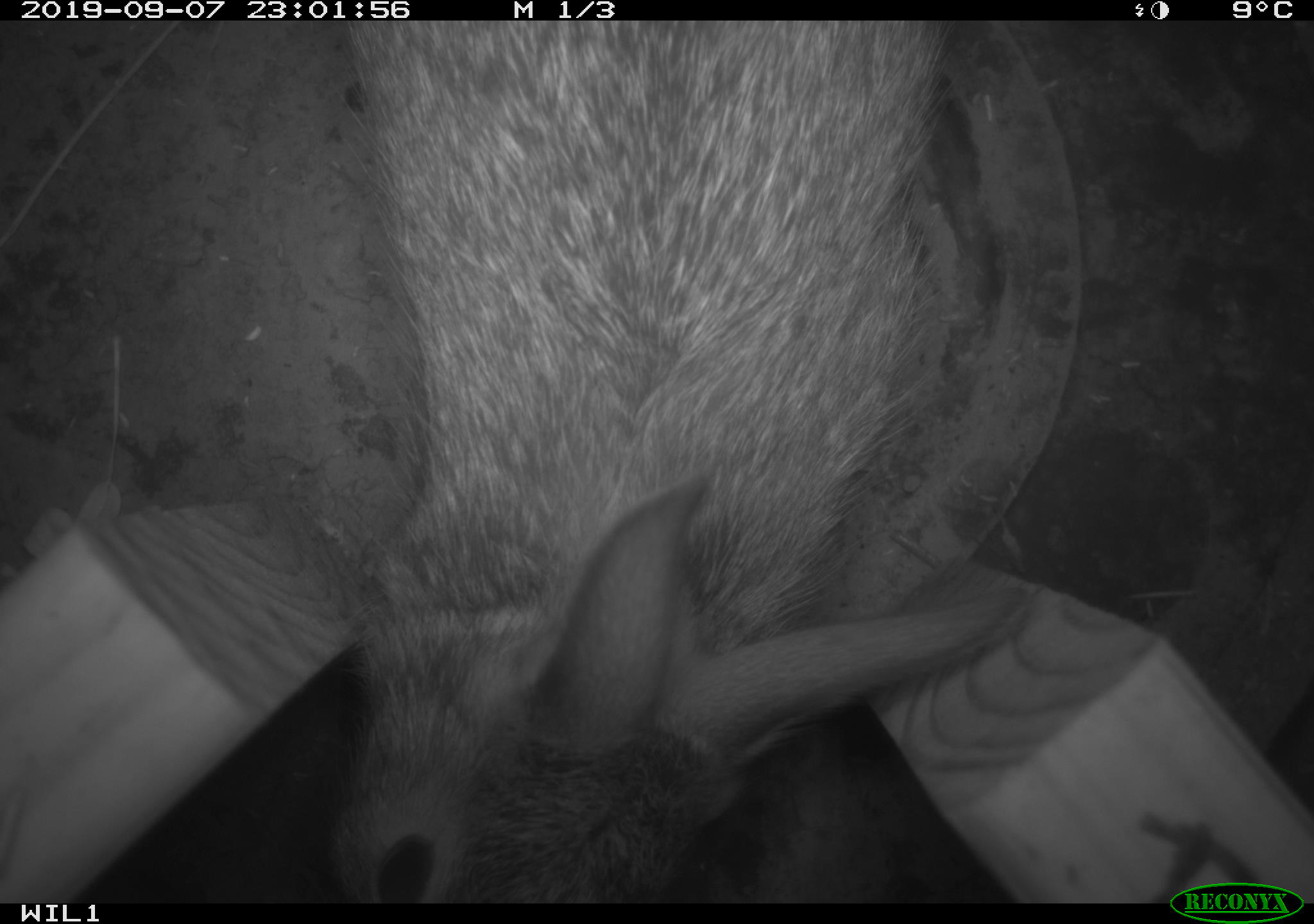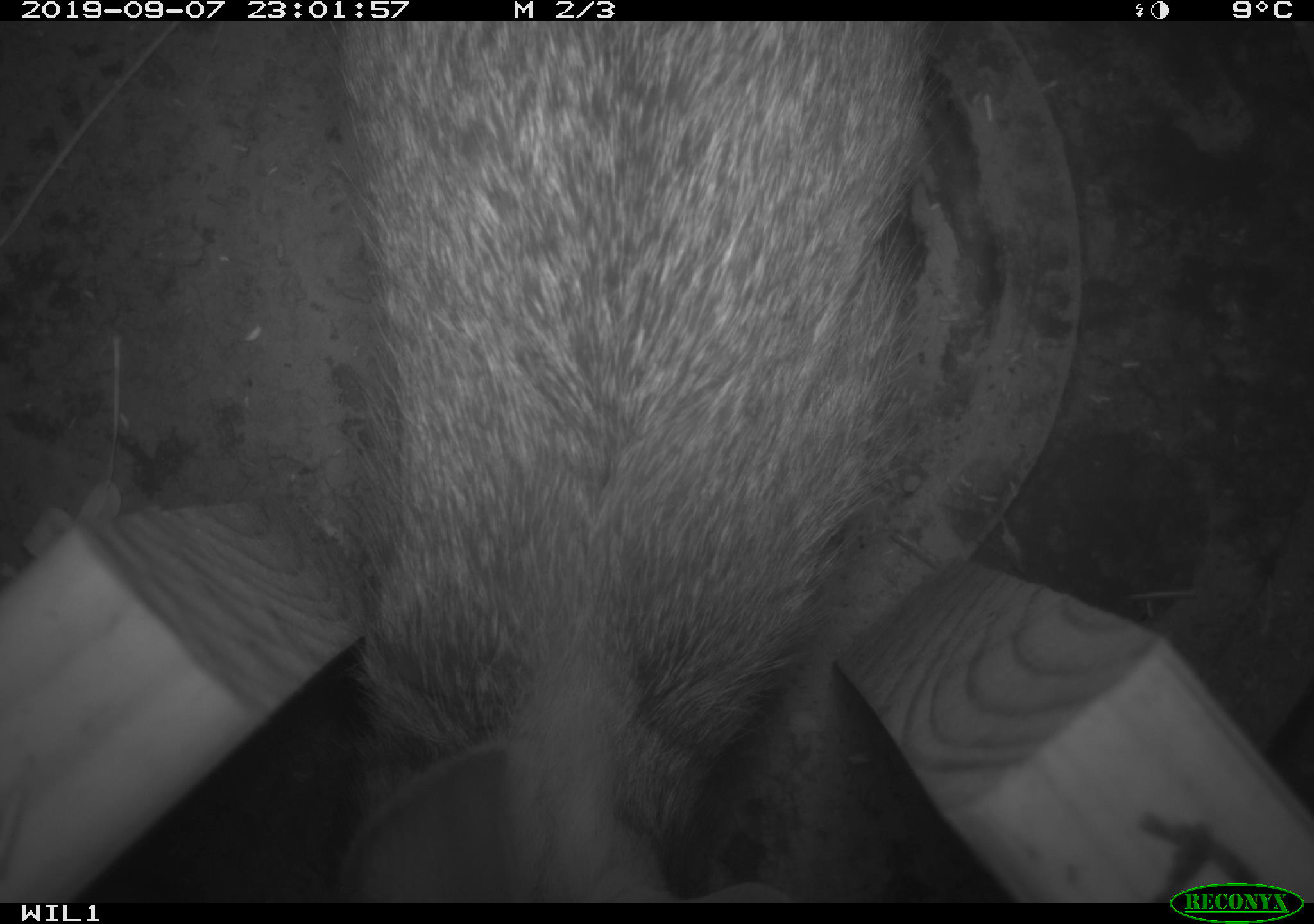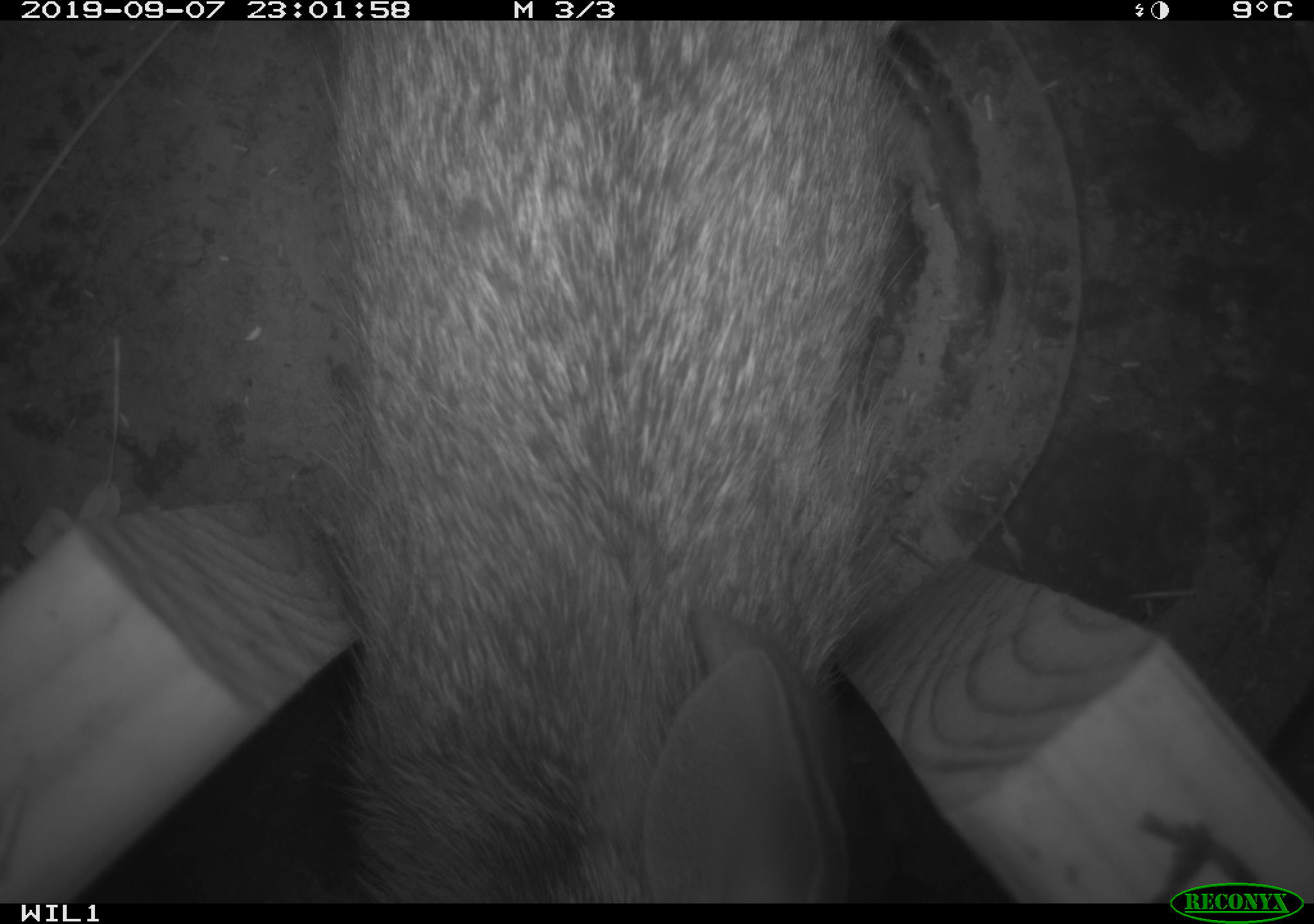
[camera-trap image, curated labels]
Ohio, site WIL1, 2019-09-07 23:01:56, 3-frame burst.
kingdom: Animalia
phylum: Chordata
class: Mammalia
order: Lagomorpha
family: Leporidae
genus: Sylvilagus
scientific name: Sylvilagus floridanus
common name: eastern cottontail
Eastern cottontail (Sylvilagus floridanus).